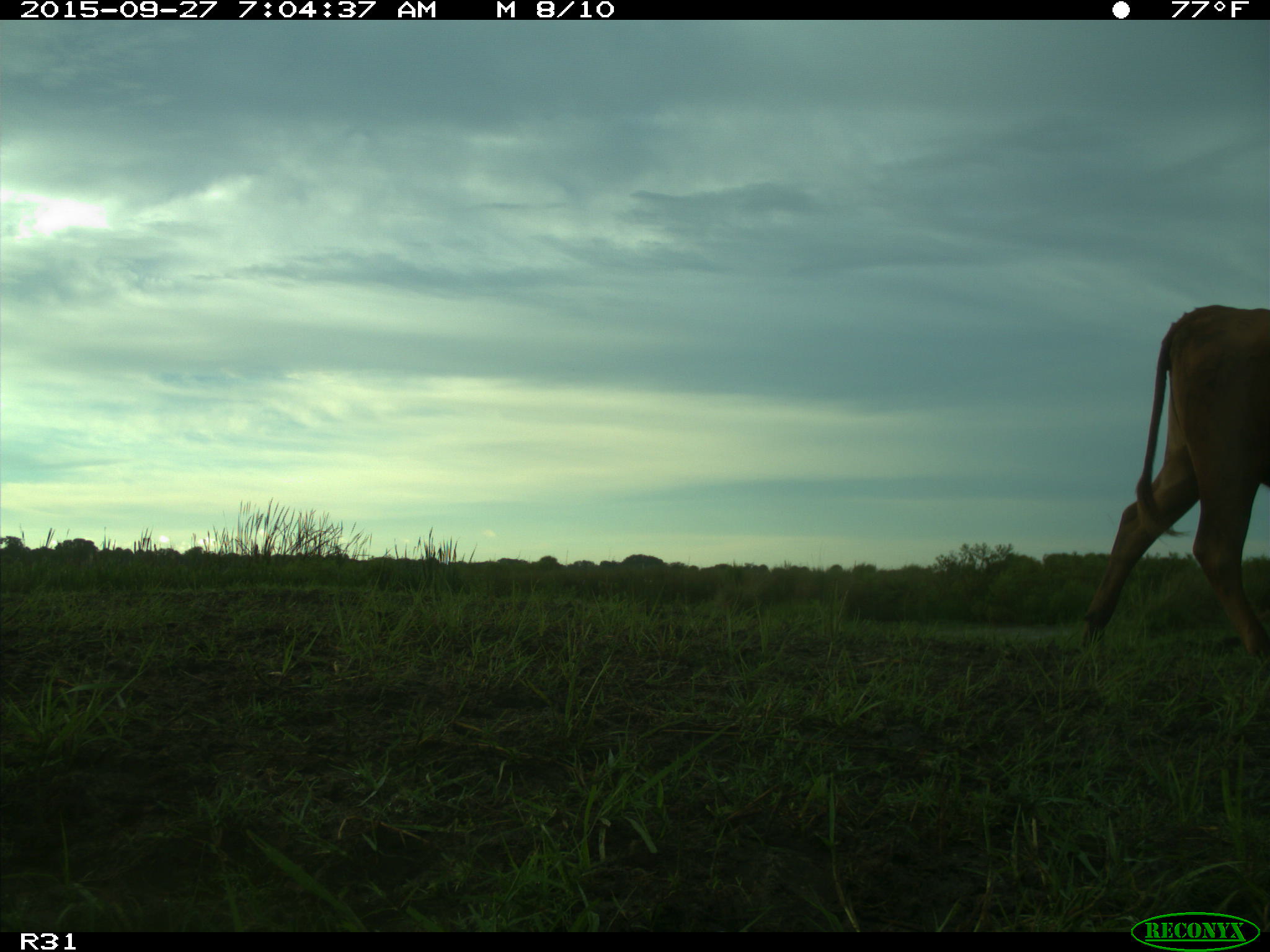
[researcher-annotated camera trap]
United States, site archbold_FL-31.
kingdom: Animalia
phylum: Chordata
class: Mammalia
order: Artiodactyla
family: Bovidae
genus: Bos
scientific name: Bos taurus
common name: domestic cow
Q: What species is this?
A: Bos taurus (domestic cow).